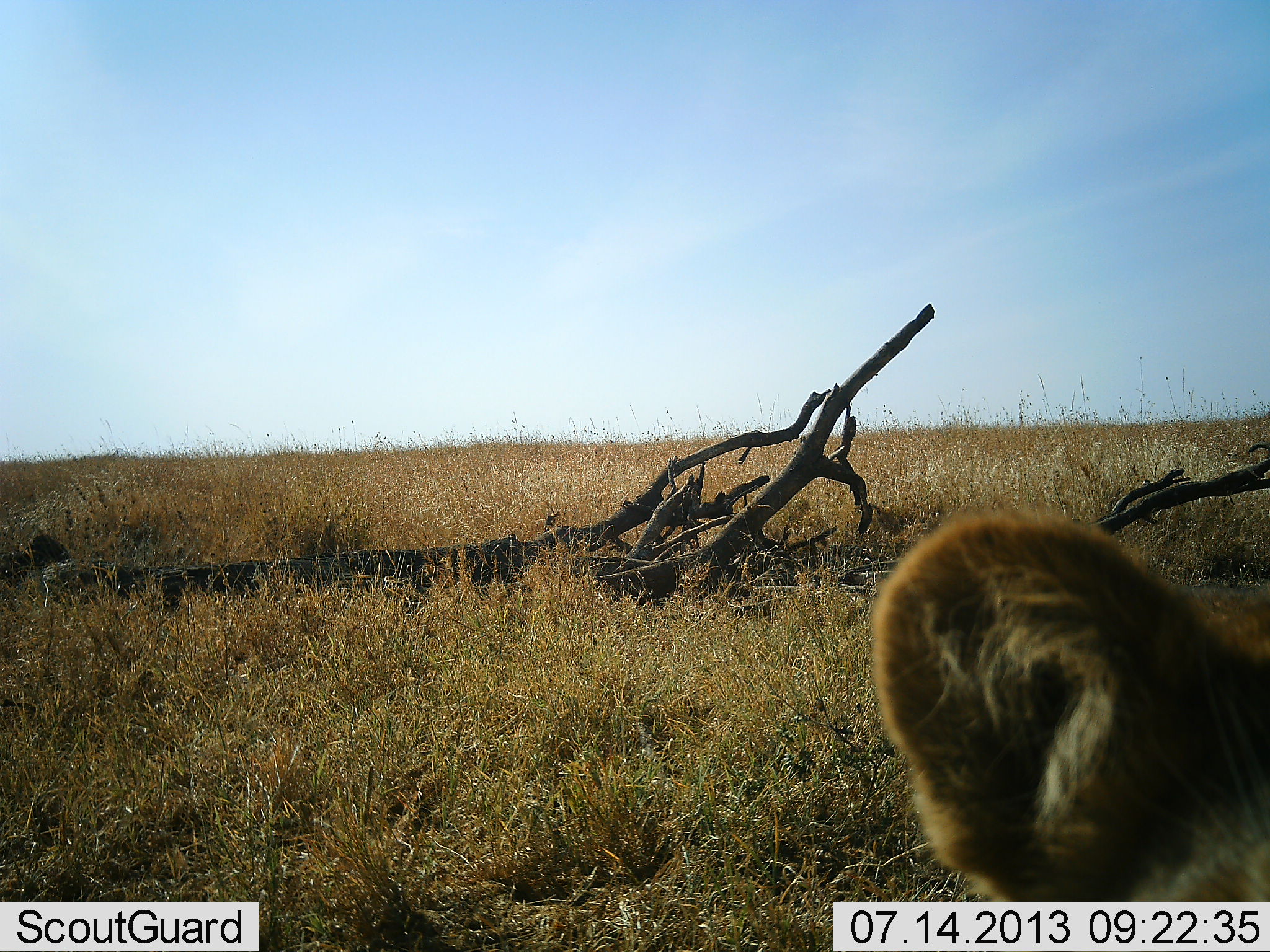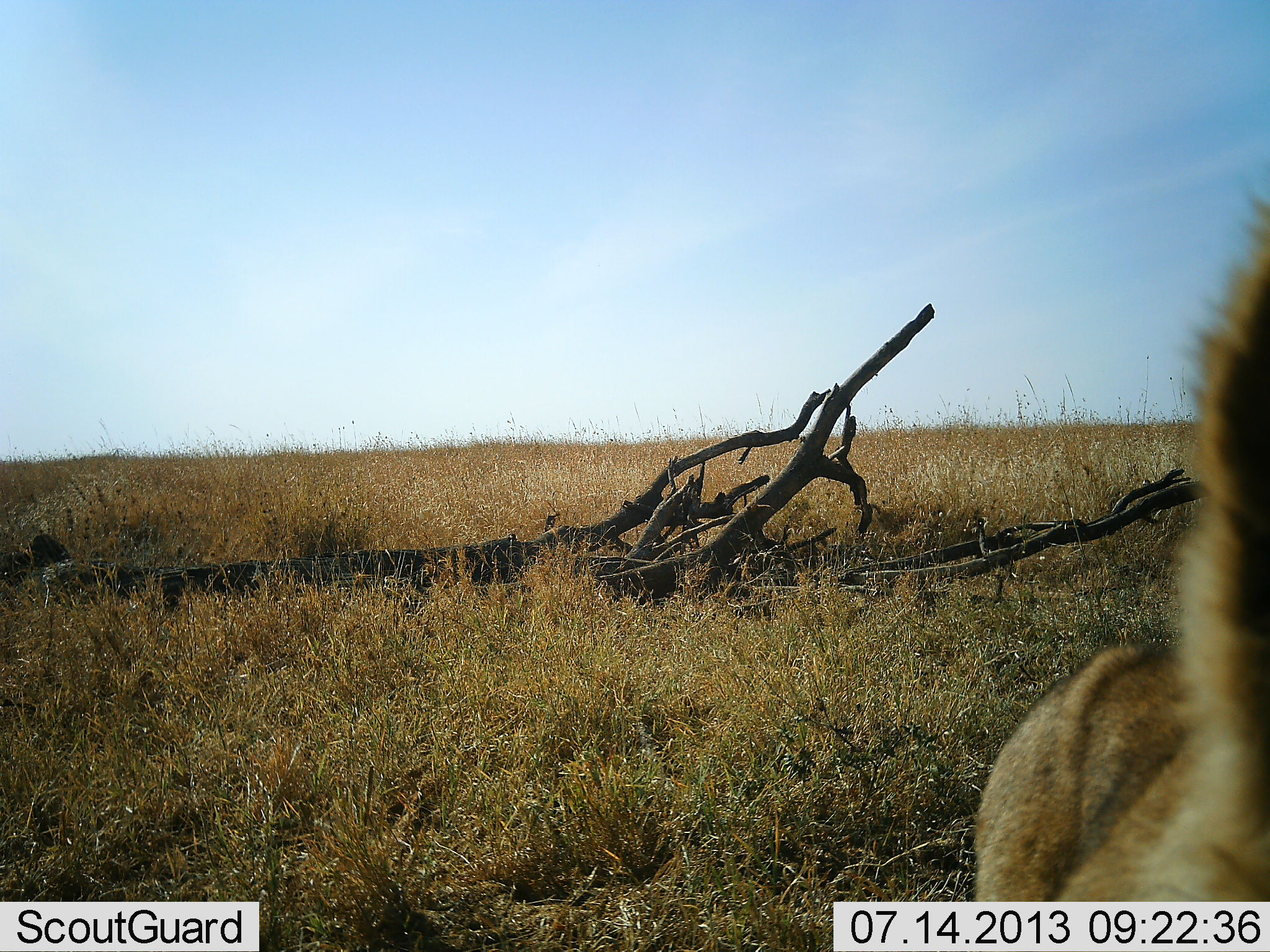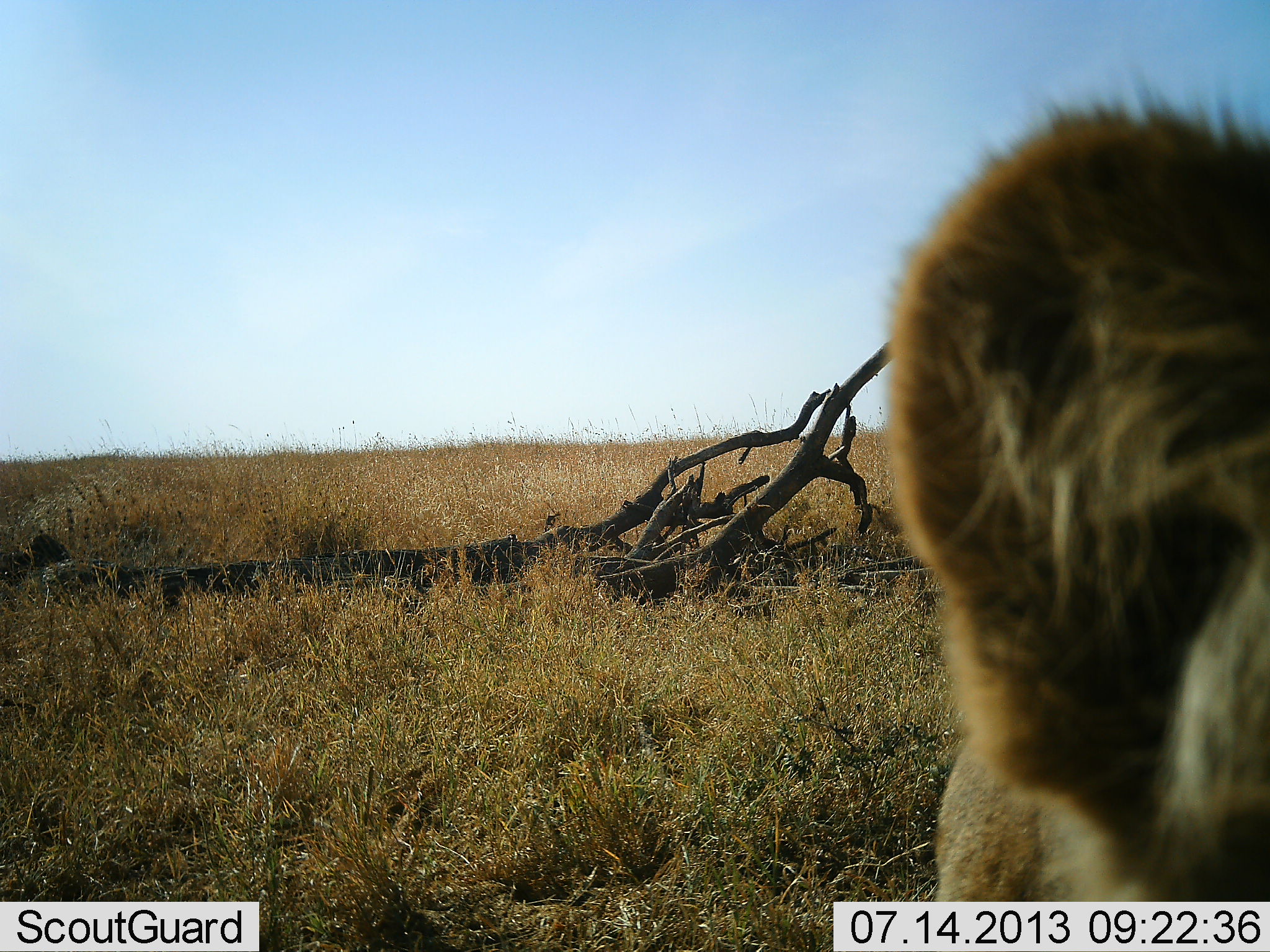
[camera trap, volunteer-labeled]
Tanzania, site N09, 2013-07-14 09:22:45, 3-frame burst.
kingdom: Animalia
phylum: Chordata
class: Mammalia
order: Carnivora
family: Felidae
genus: Panthera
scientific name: Panthera leo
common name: lion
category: lionfemale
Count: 1.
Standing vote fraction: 40%.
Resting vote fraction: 17%.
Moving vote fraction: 33%.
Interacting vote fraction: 13%.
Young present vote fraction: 0%.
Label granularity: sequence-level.